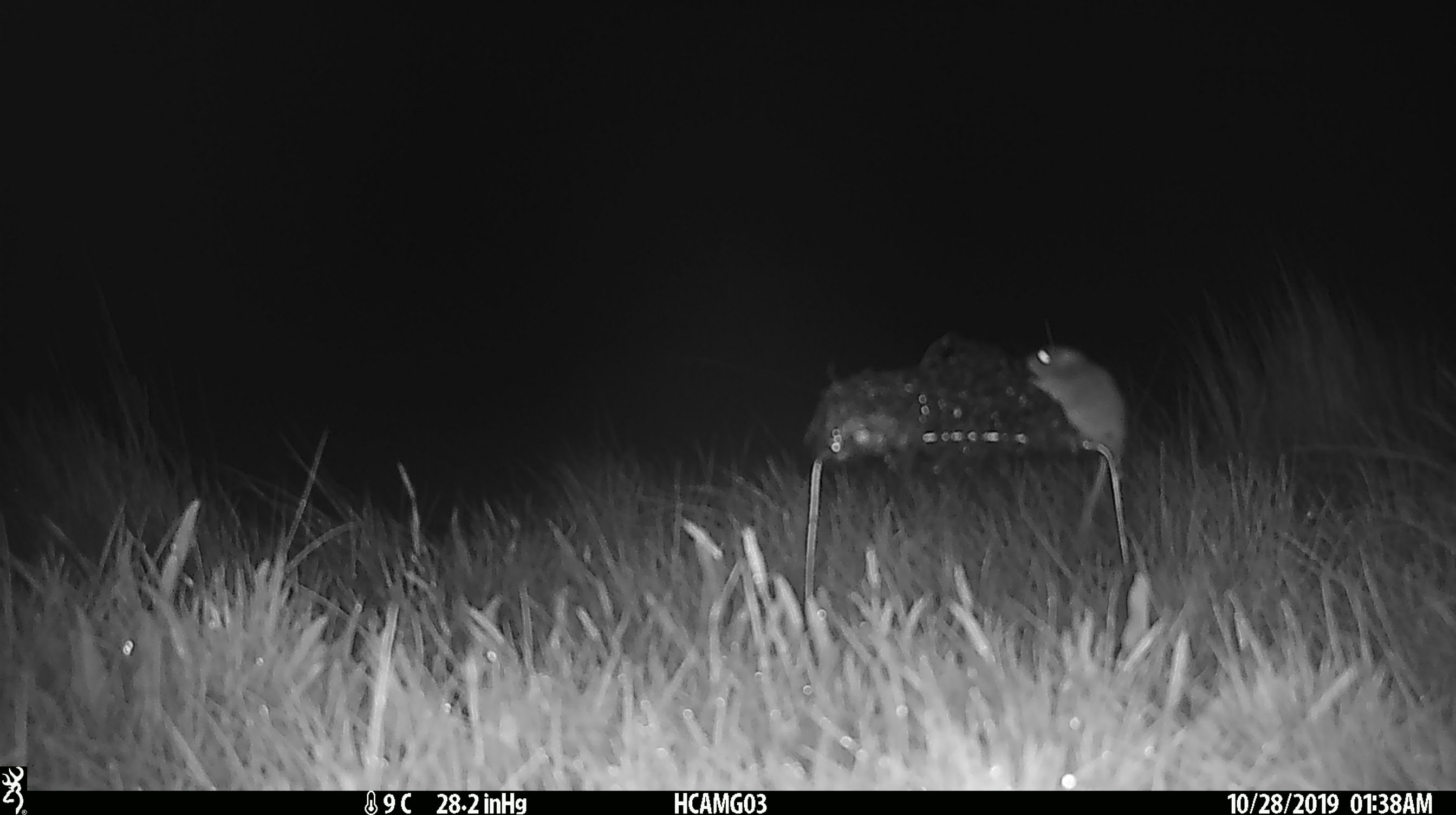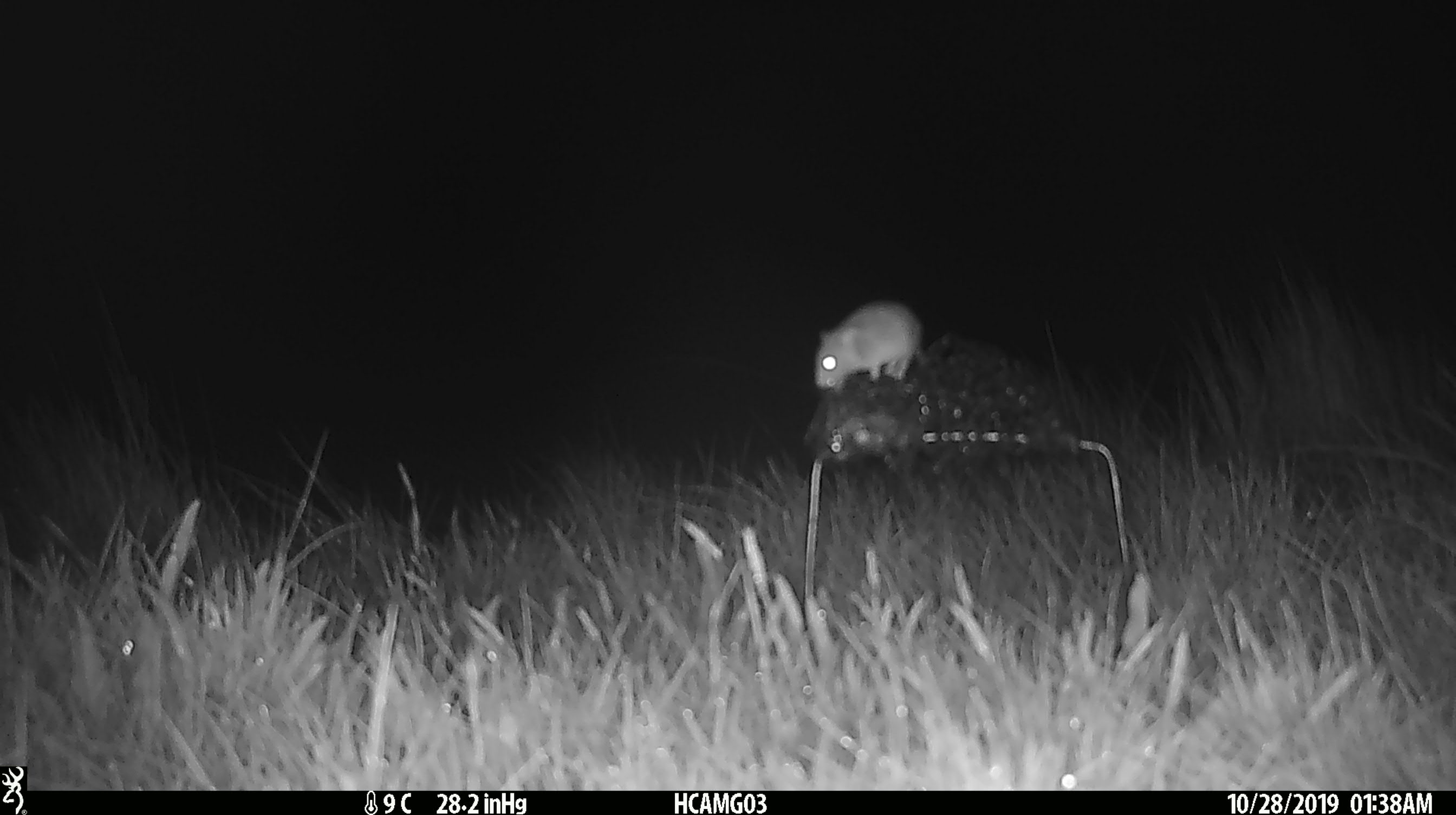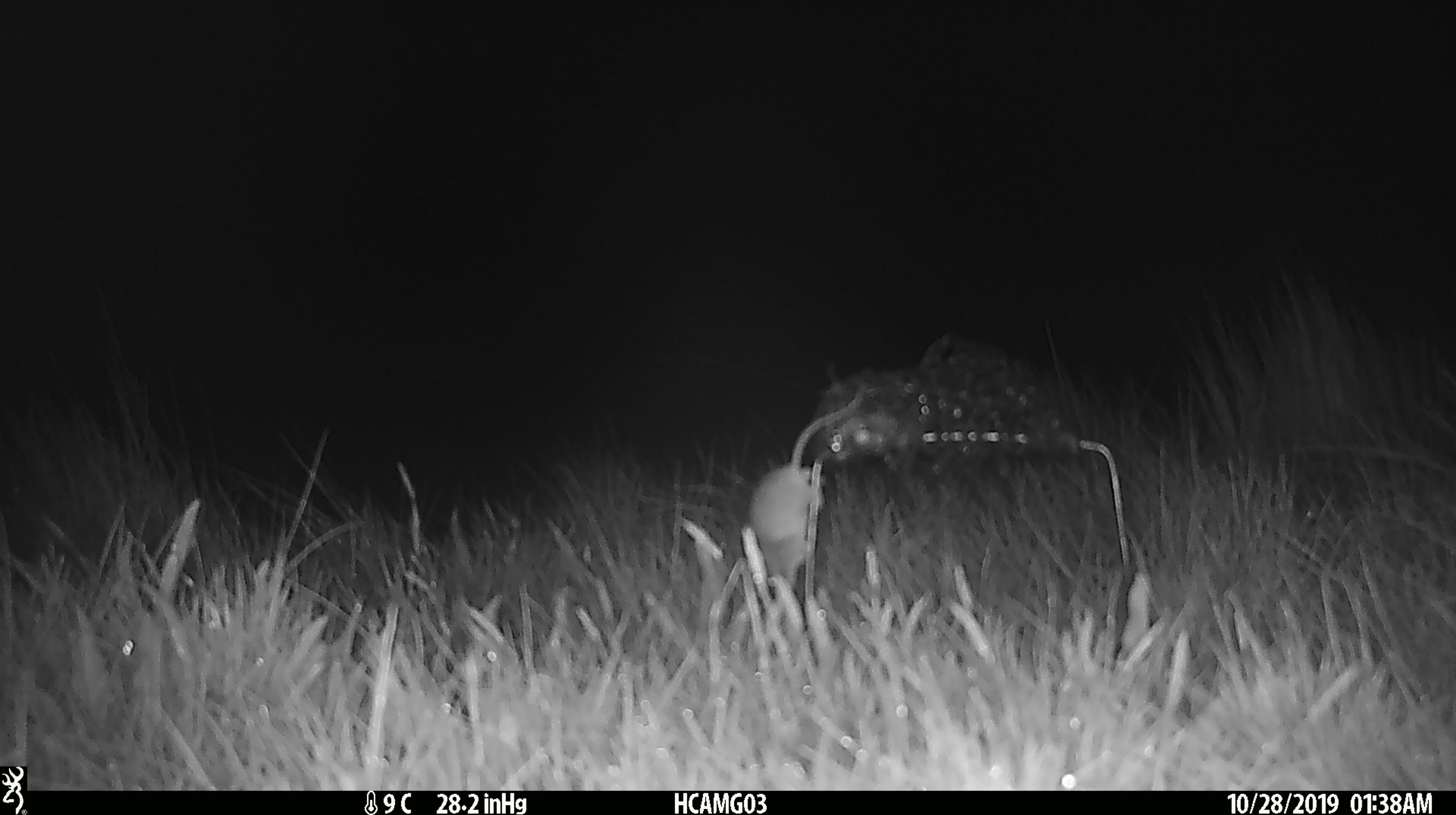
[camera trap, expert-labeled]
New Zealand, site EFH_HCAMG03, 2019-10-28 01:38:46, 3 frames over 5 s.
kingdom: Animalia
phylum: Chordata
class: Mammalia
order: Rodentia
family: Muridae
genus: Mus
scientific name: Mus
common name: mouse